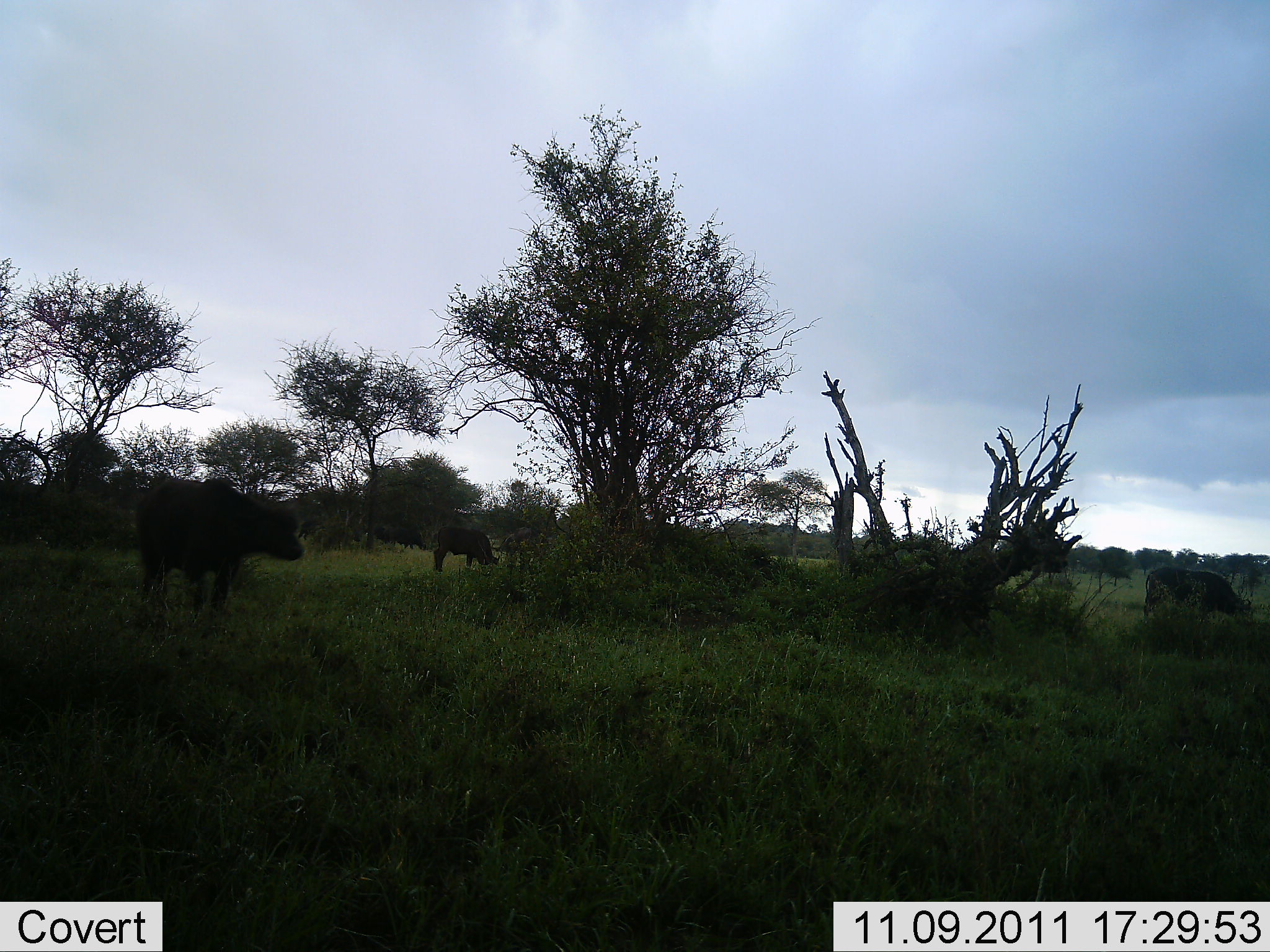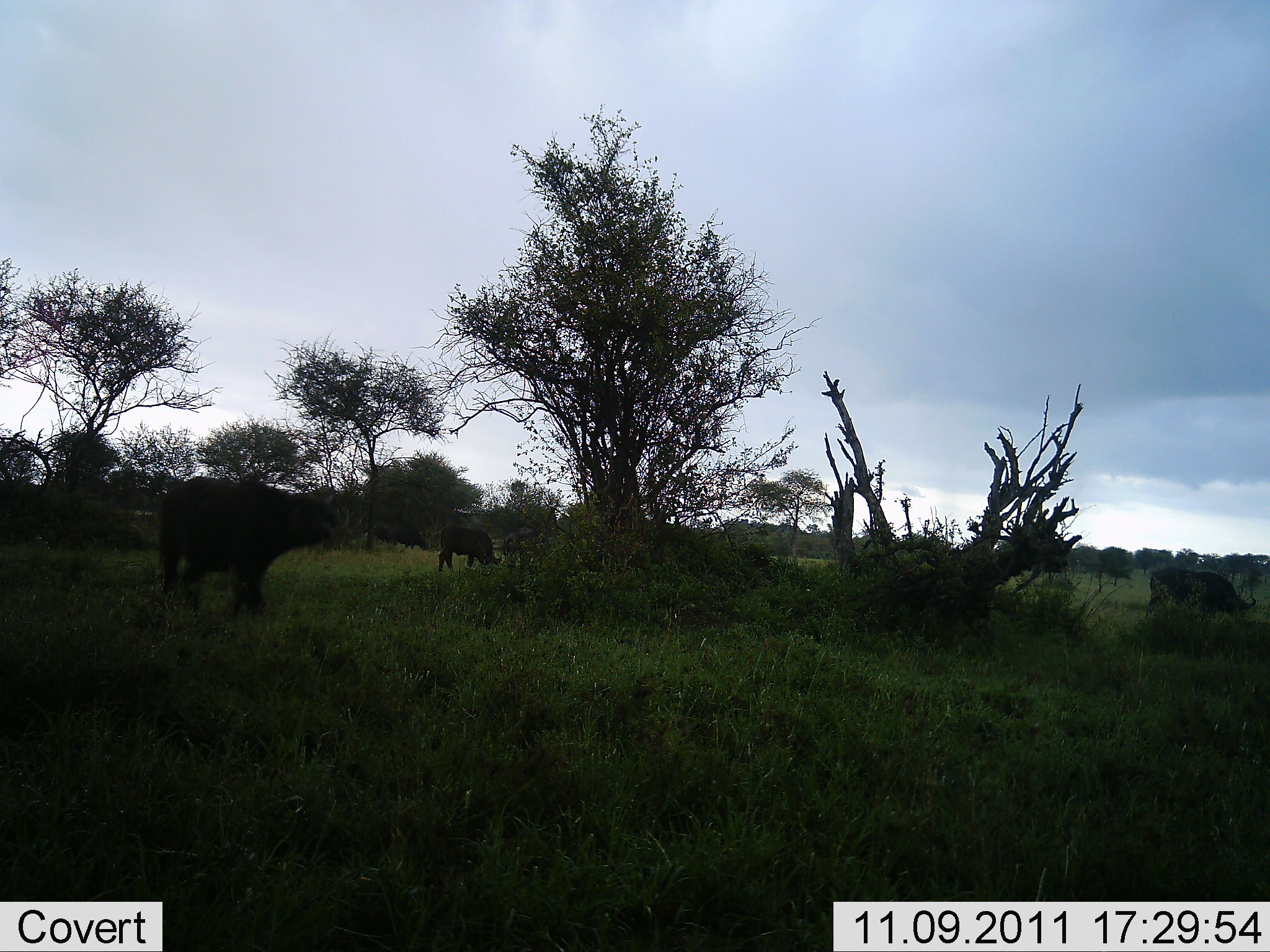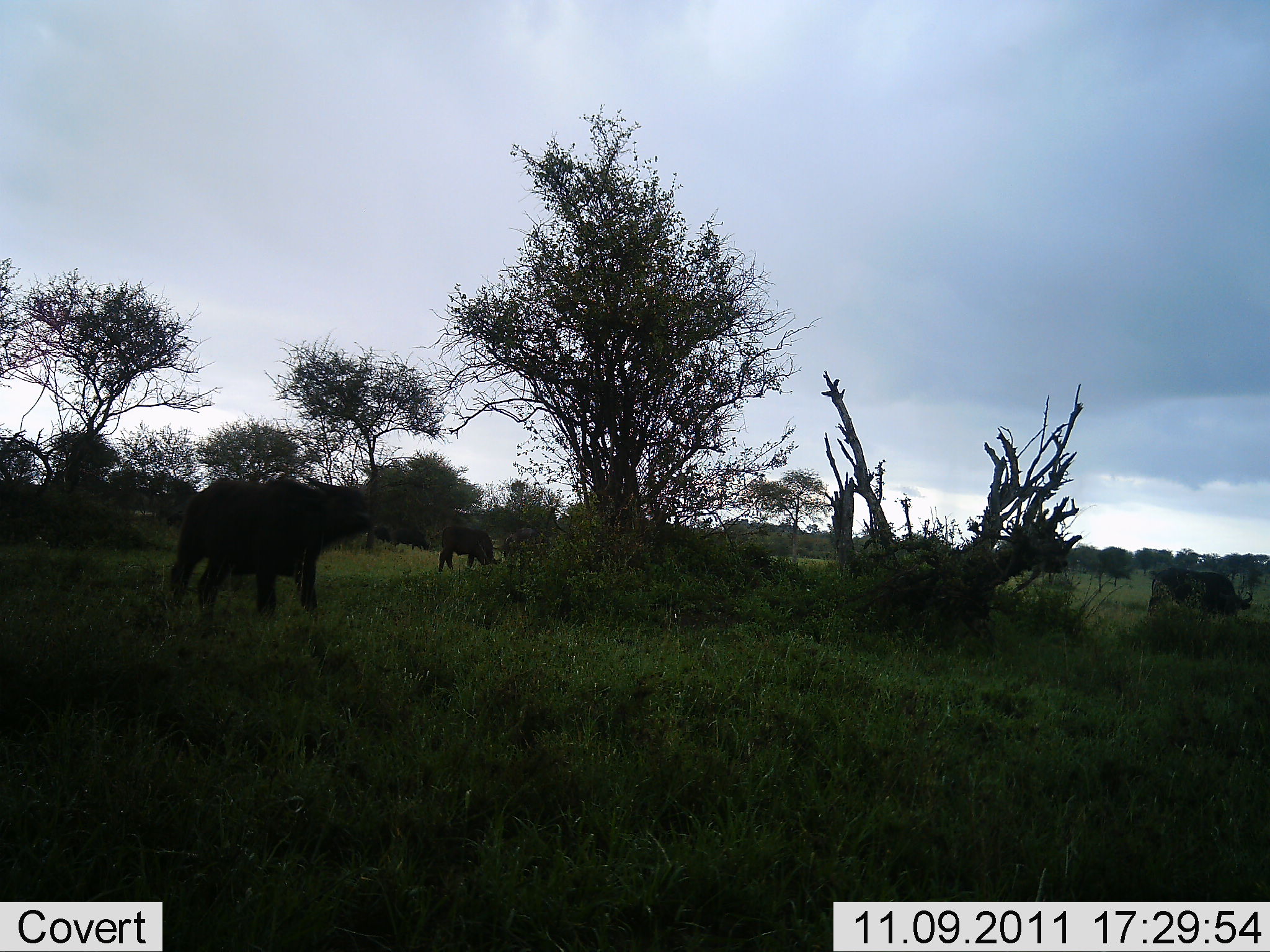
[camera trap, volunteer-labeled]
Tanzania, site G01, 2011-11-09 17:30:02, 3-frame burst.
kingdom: Animalia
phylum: Chordata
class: Mammalia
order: Artiodactyla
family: Bovidae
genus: Syncerus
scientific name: Syncerus caffer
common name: cape buffalo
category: buffalo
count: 3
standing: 42%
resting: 0%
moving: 67%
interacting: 0%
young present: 17%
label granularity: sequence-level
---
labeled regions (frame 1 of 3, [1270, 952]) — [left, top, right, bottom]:
animal: [135, 481, 305, 631]; [1143, 568, 1255, 632]; [435, 528, 501, 577]; [496, 527, 541, 577]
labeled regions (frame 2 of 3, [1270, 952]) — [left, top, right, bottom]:
animal: [158, 477, 339, 621]; [1147, 567, 1257, 630]; [439, 526, 500, 575]; [503, 527, 547, 578]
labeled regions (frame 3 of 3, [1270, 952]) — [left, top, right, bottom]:
animal: [168, 477, 371, 625]; [1147, 567, 1253, 621]; [439, 526, 499, 574]; [503, 528, 545, 552]